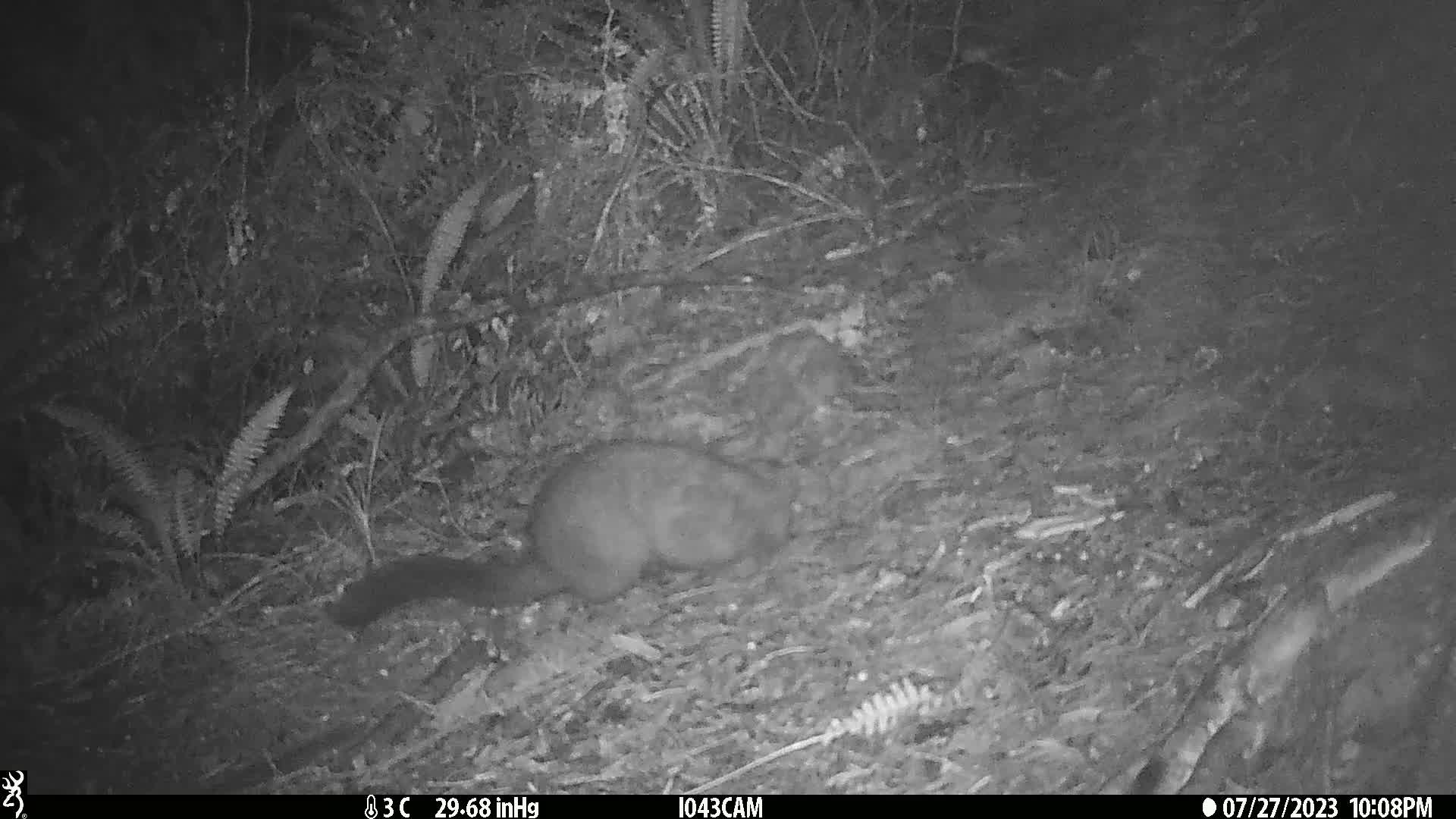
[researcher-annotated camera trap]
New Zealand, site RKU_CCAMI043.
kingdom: Animalia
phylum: Chordata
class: Mammalia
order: Diprotodontia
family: Phalangeridae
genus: Trichosurus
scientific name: Trichosurus vulpecula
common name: common brushtail possum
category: possum